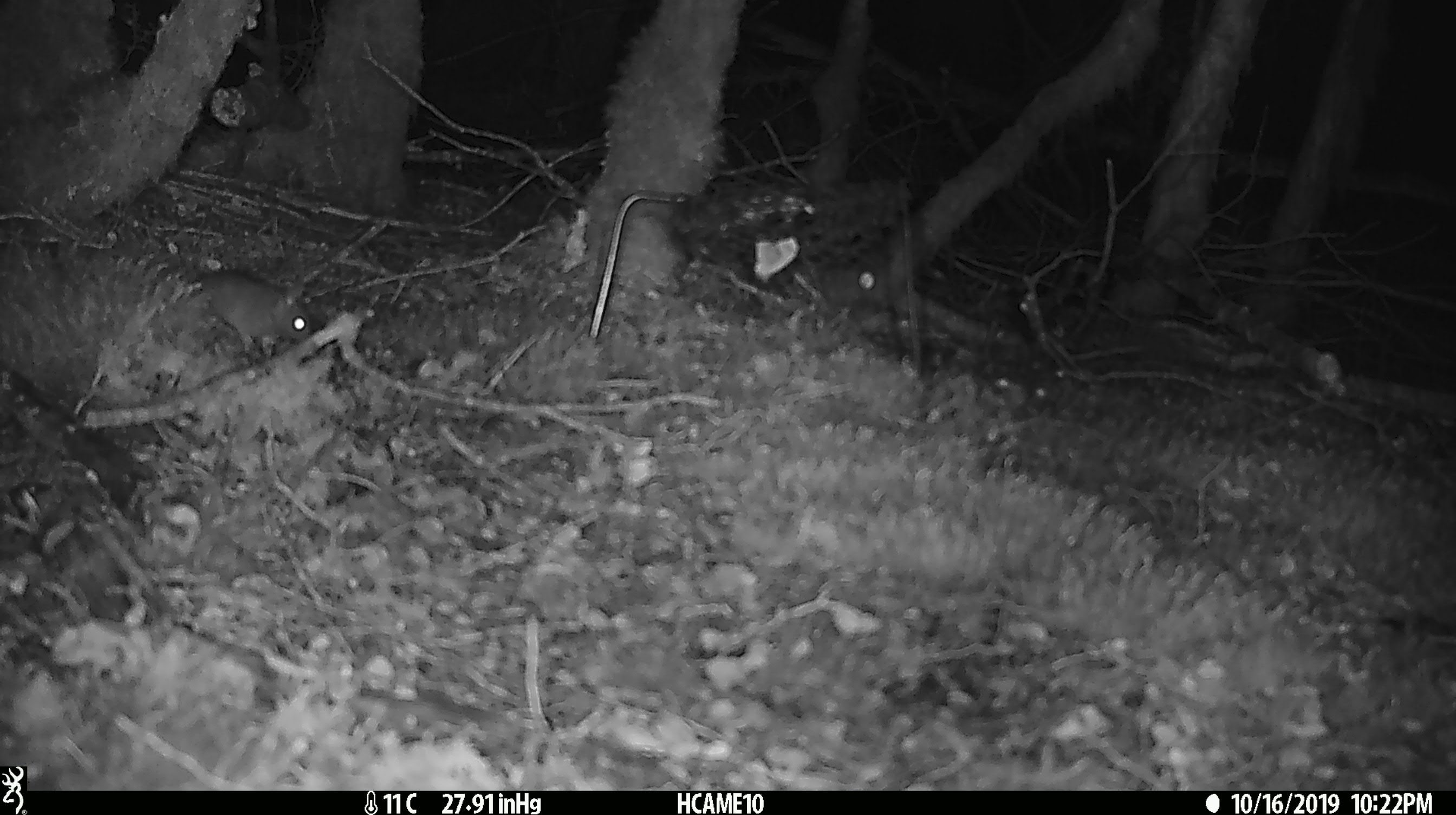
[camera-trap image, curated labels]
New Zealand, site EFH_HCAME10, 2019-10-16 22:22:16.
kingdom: Animalia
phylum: Chordata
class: Mammalia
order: Rodentia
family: Muridae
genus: Mus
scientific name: Mus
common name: mouse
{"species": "mouse (Mus)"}